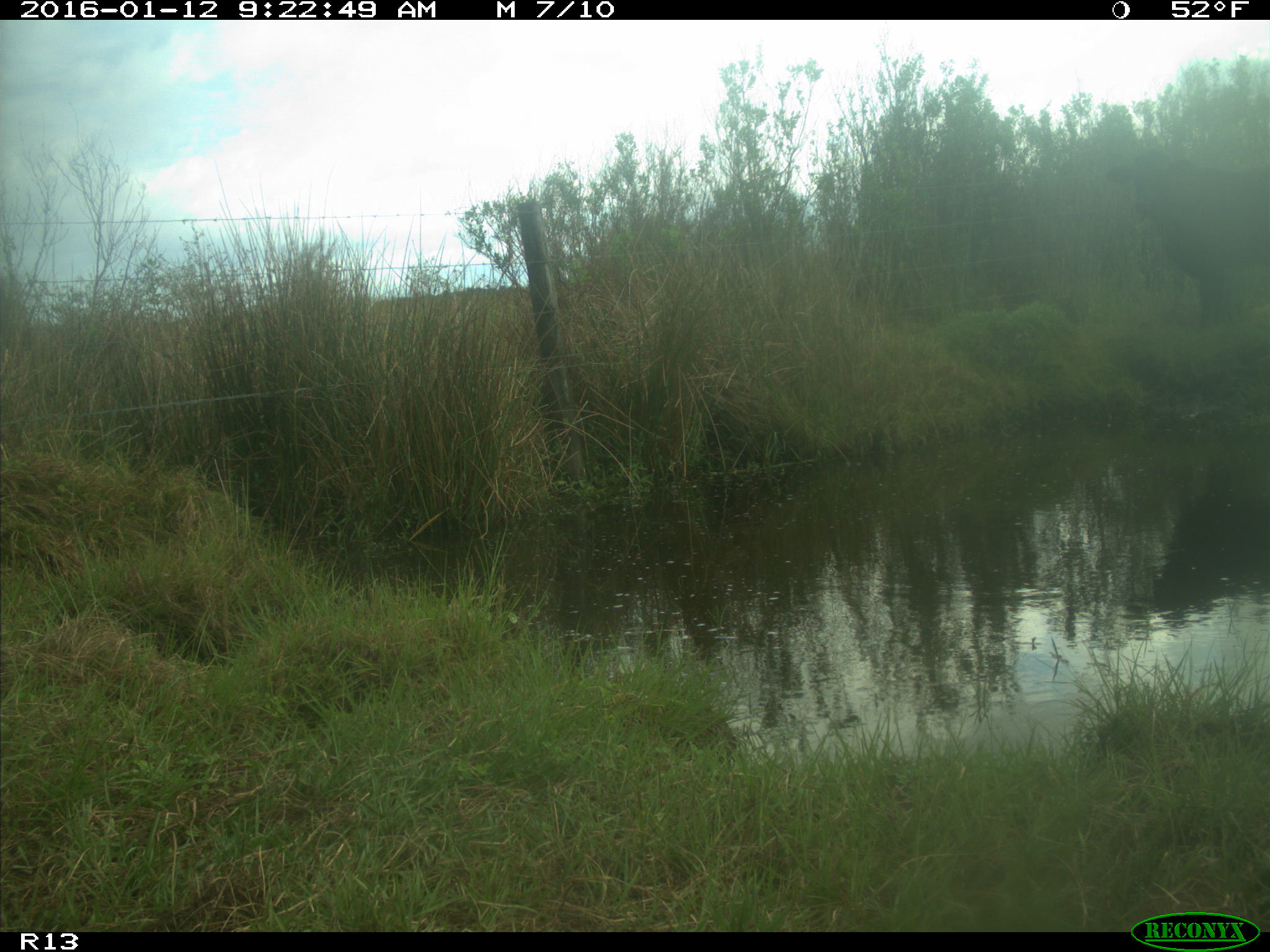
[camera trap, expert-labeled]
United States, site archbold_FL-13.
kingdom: Animalia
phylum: Chordata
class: Mammalia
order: Artiodactyla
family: Bovidae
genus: Bos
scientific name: Bos taurus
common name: domestic cow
Bos taurus (domestic cow).